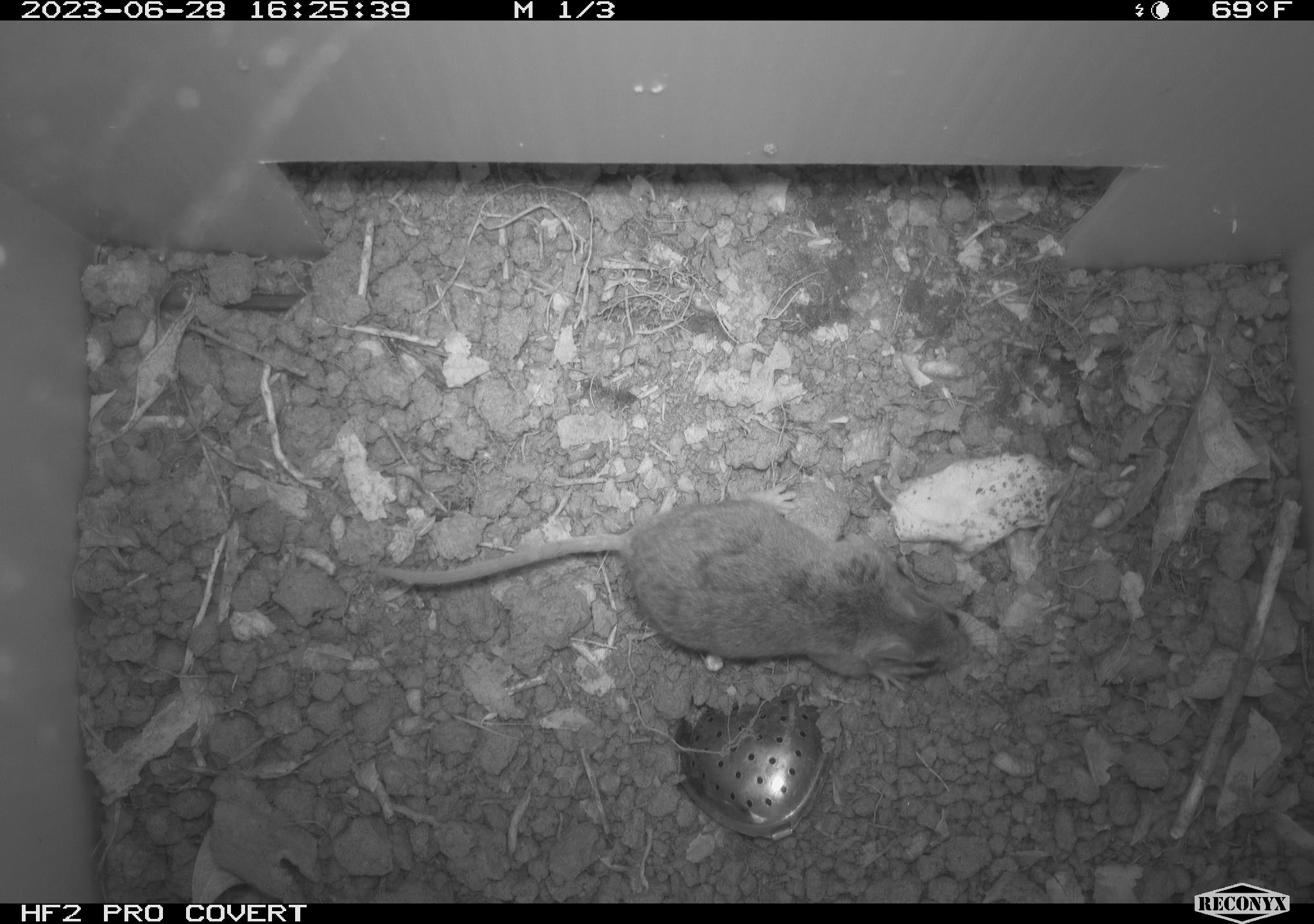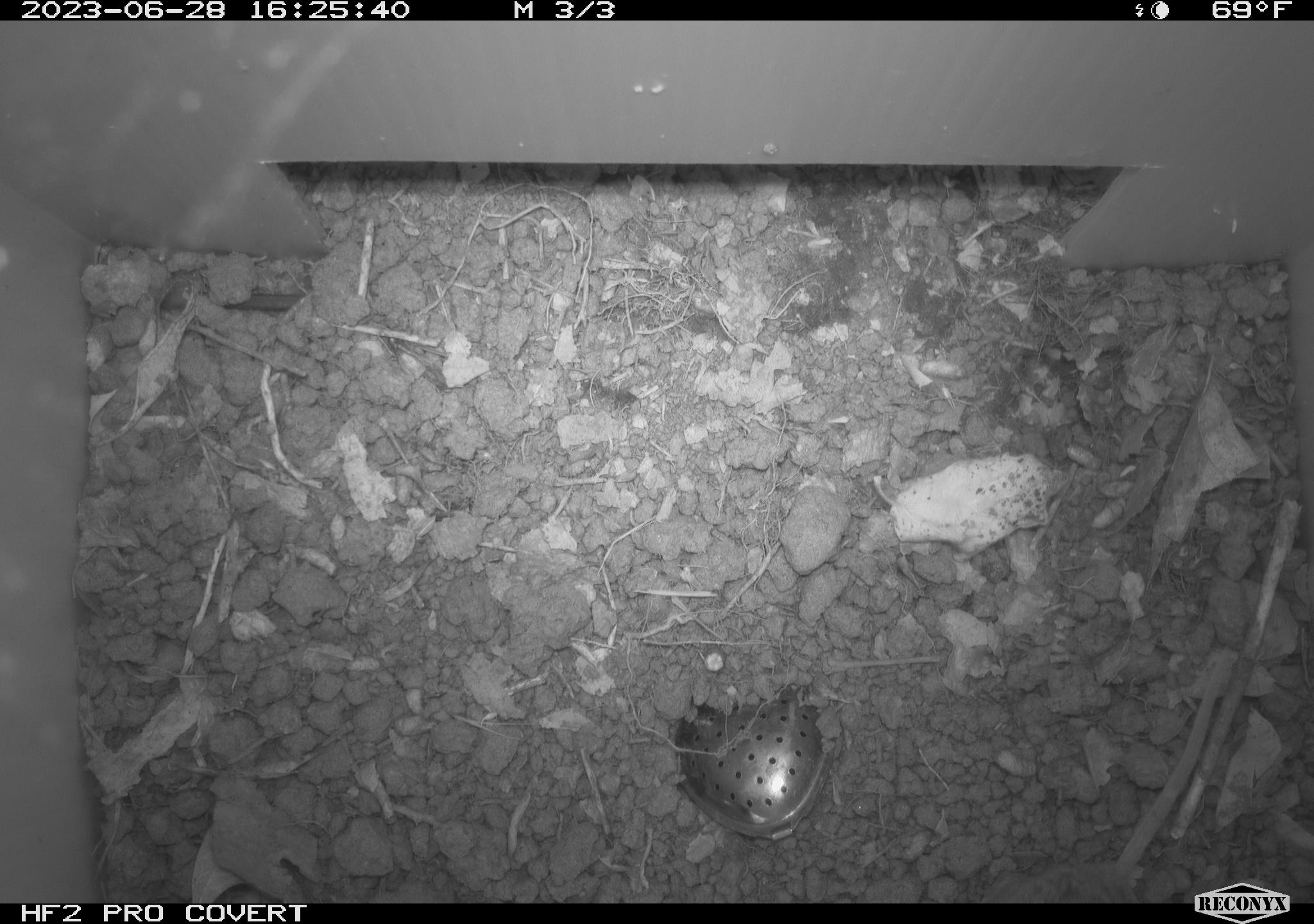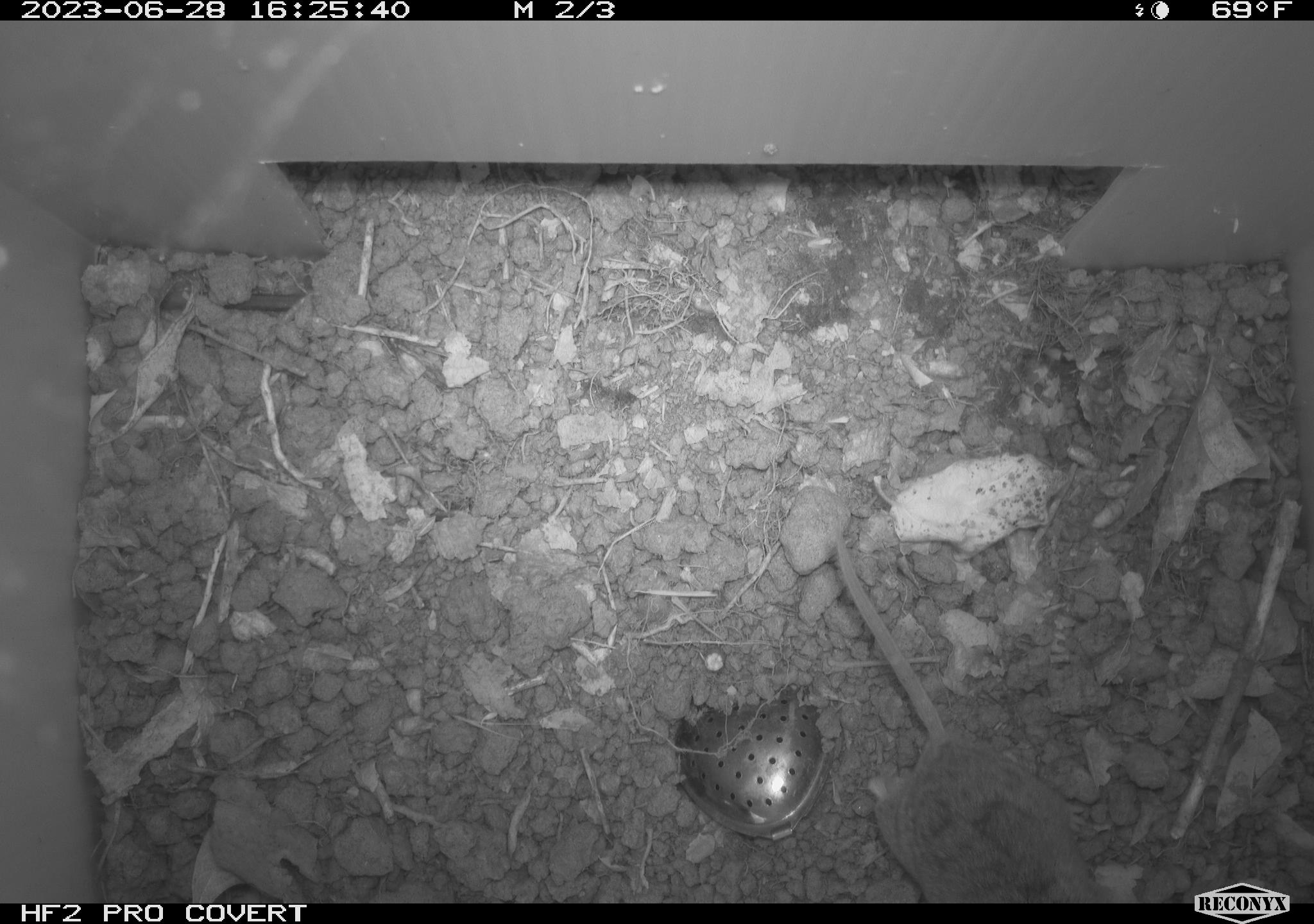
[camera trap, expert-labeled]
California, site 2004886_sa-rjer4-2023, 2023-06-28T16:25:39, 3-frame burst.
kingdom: Animalia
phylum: Chordata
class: Mammalia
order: Rodentia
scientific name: Rodentia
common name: mouse species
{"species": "mouse species (Rodentia)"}